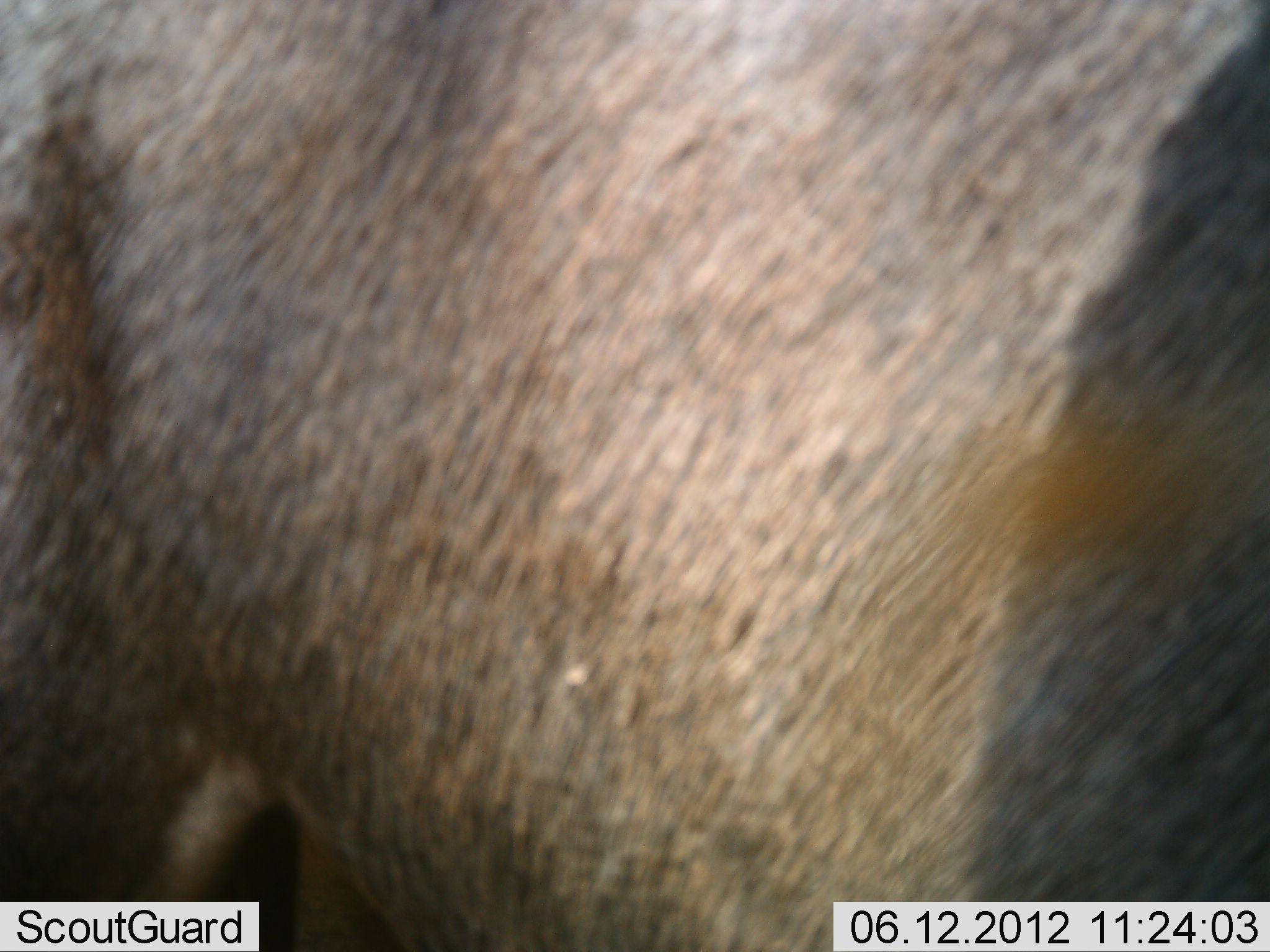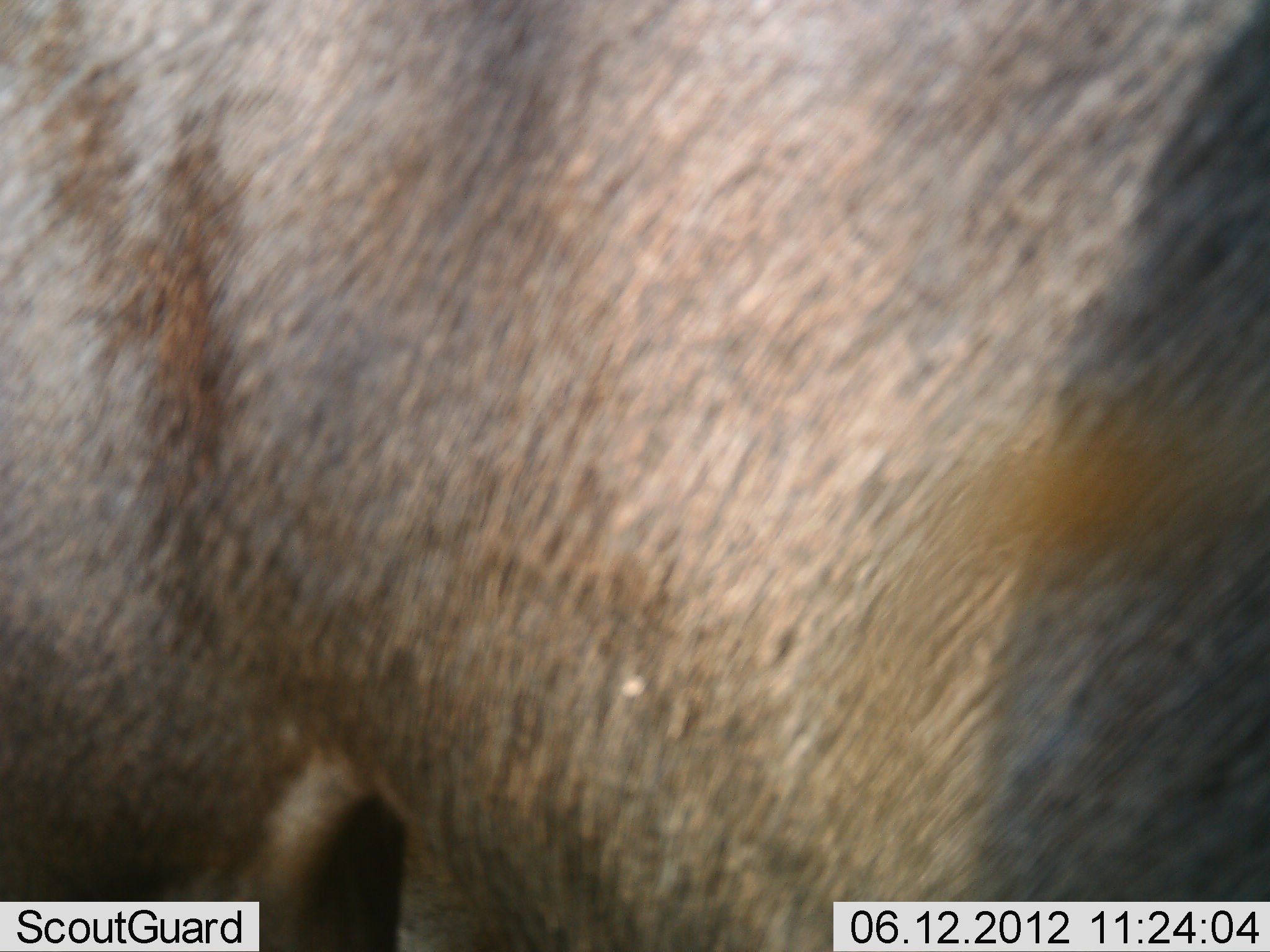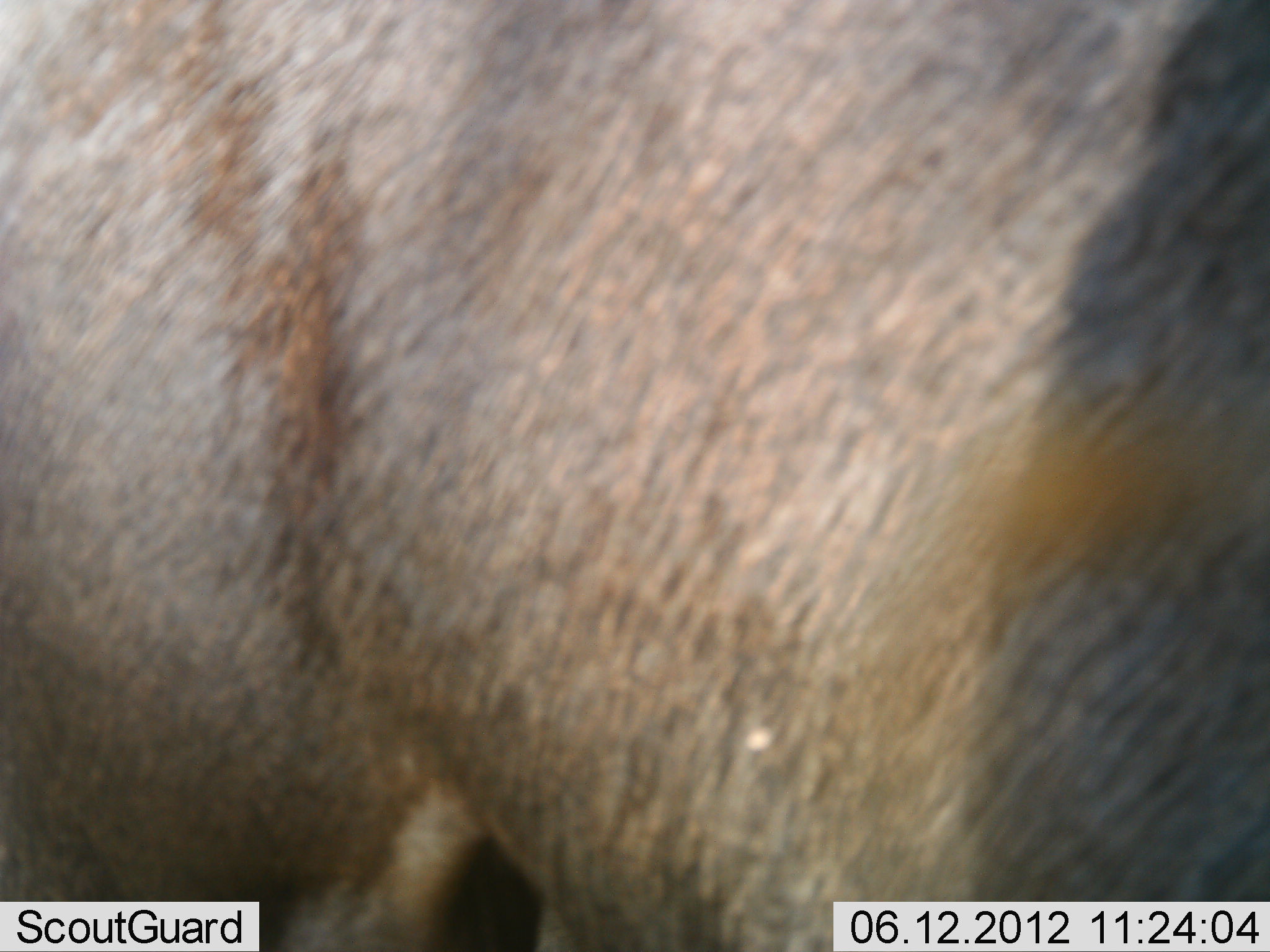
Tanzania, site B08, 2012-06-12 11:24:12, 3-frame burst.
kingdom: Animalia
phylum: Chordata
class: Mammalia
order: Artiodactyla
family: Bovidae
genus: Connochaetes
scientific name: Connochaetes taurinus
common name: blue wildebeest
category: wildebeest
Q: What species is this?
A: Wildebeest (blue wildebeest) (Connochaetes taurinus).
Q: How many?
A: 1.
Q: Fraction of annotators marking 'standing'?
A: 90%.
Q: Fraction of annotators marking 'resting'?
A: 0%.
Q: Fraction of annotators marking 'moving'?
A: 10%.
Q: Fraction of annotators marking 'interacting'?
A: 0%.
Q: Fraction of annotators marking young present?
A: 0%.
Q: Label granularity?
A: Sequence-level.